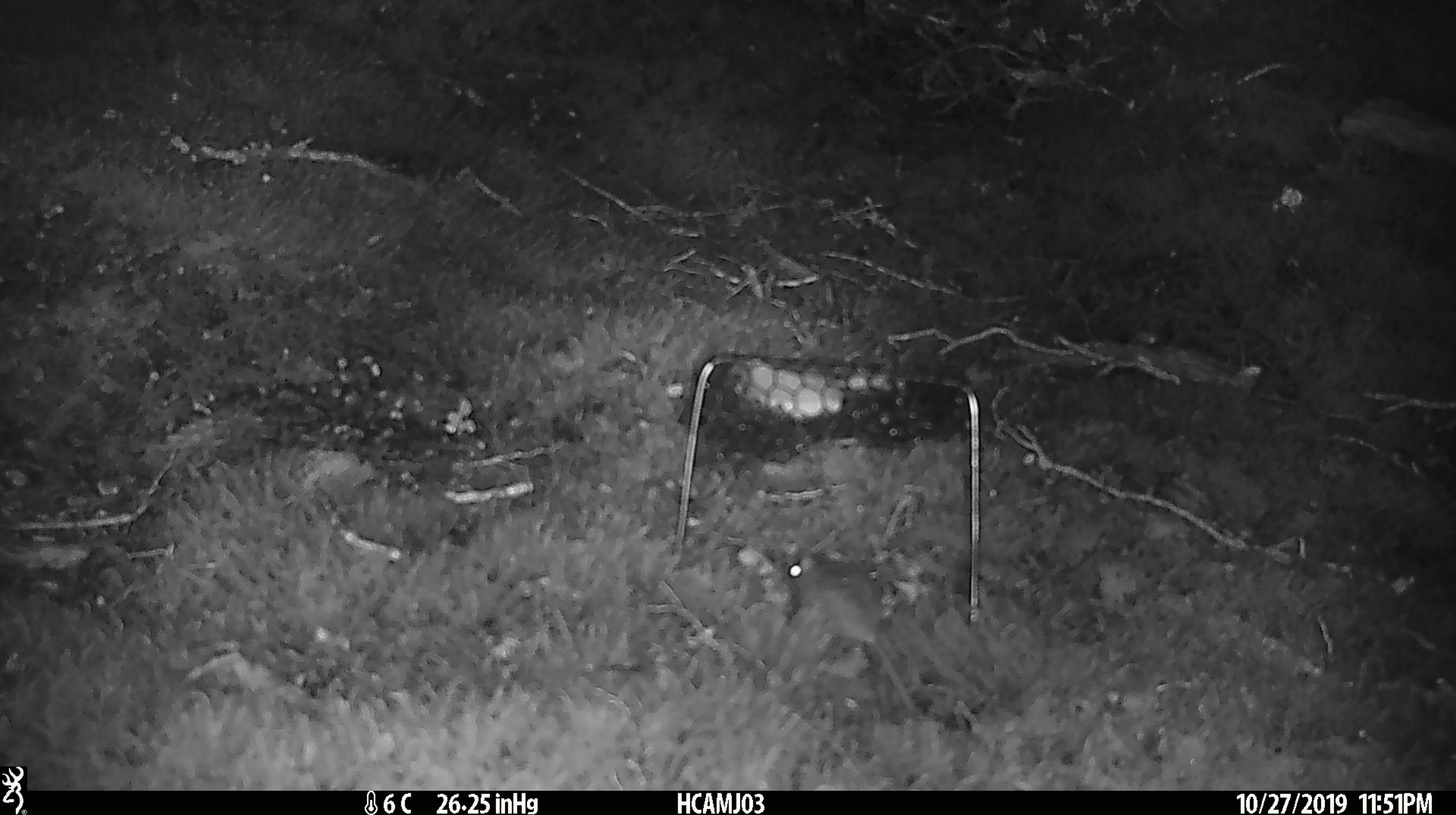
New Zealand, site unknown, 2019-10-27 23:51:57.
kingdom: Animalia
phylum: Chordata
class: Mammalia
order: Rodentia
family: Muridae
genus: Mus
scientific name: Mus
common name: mouse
Mouse (Mus).